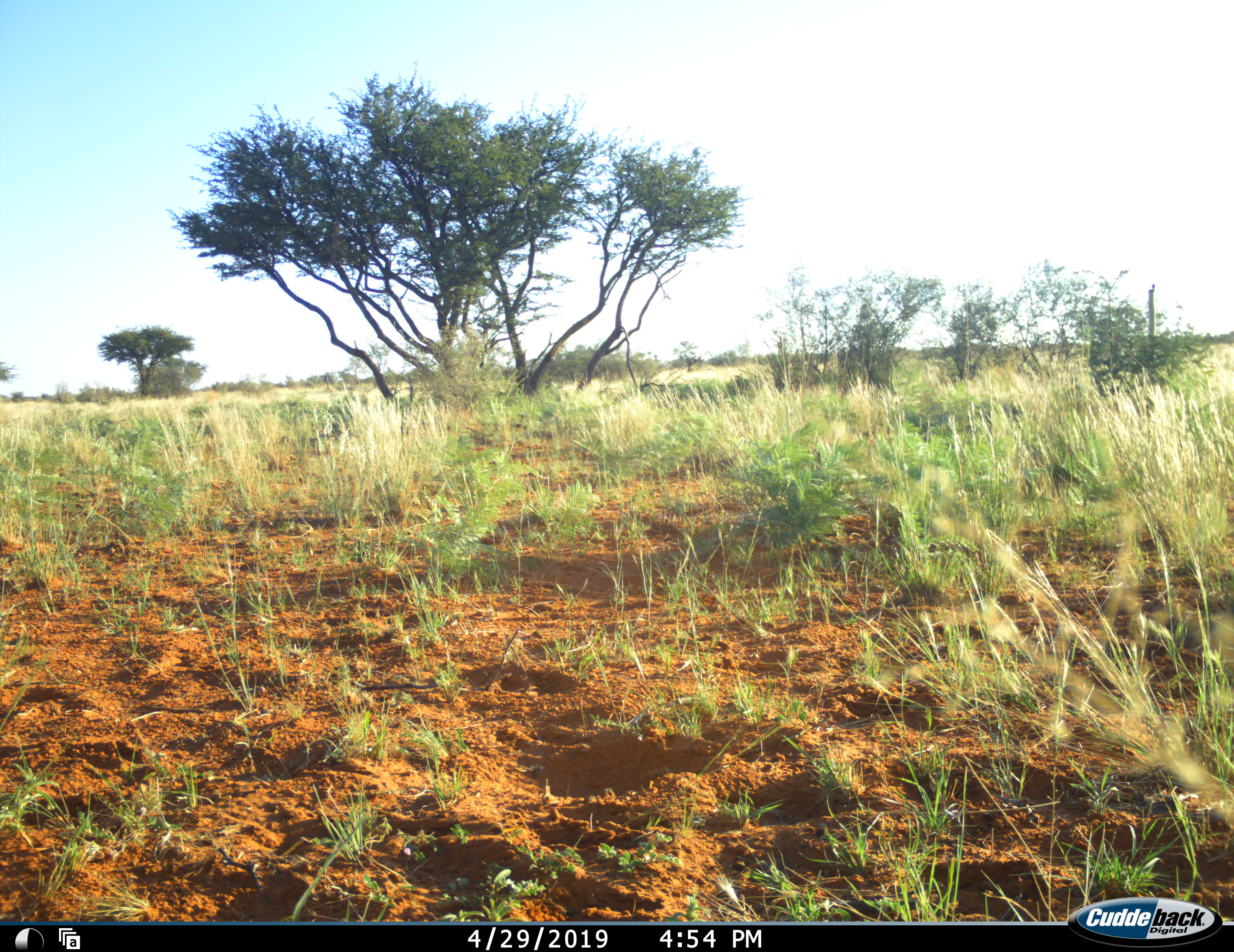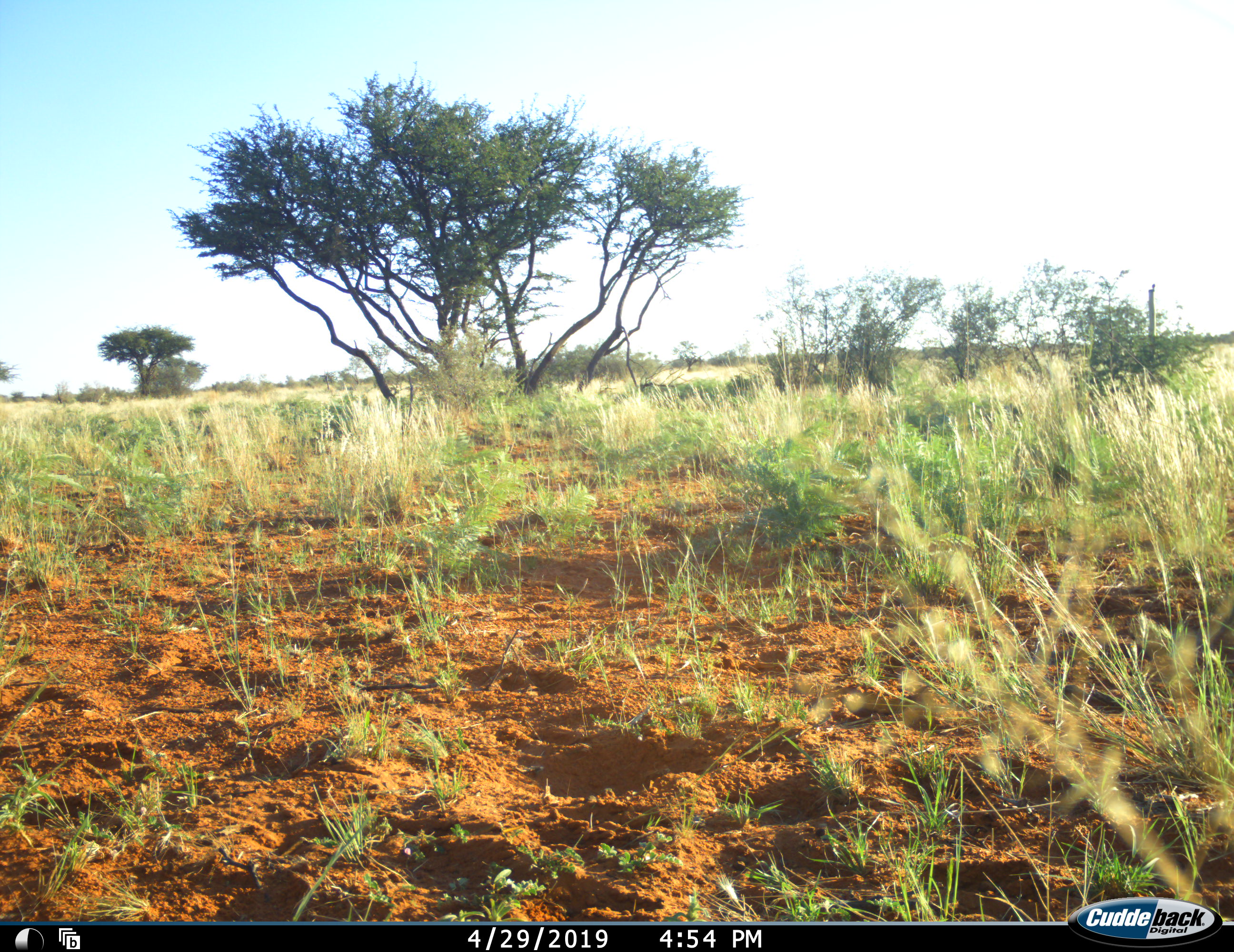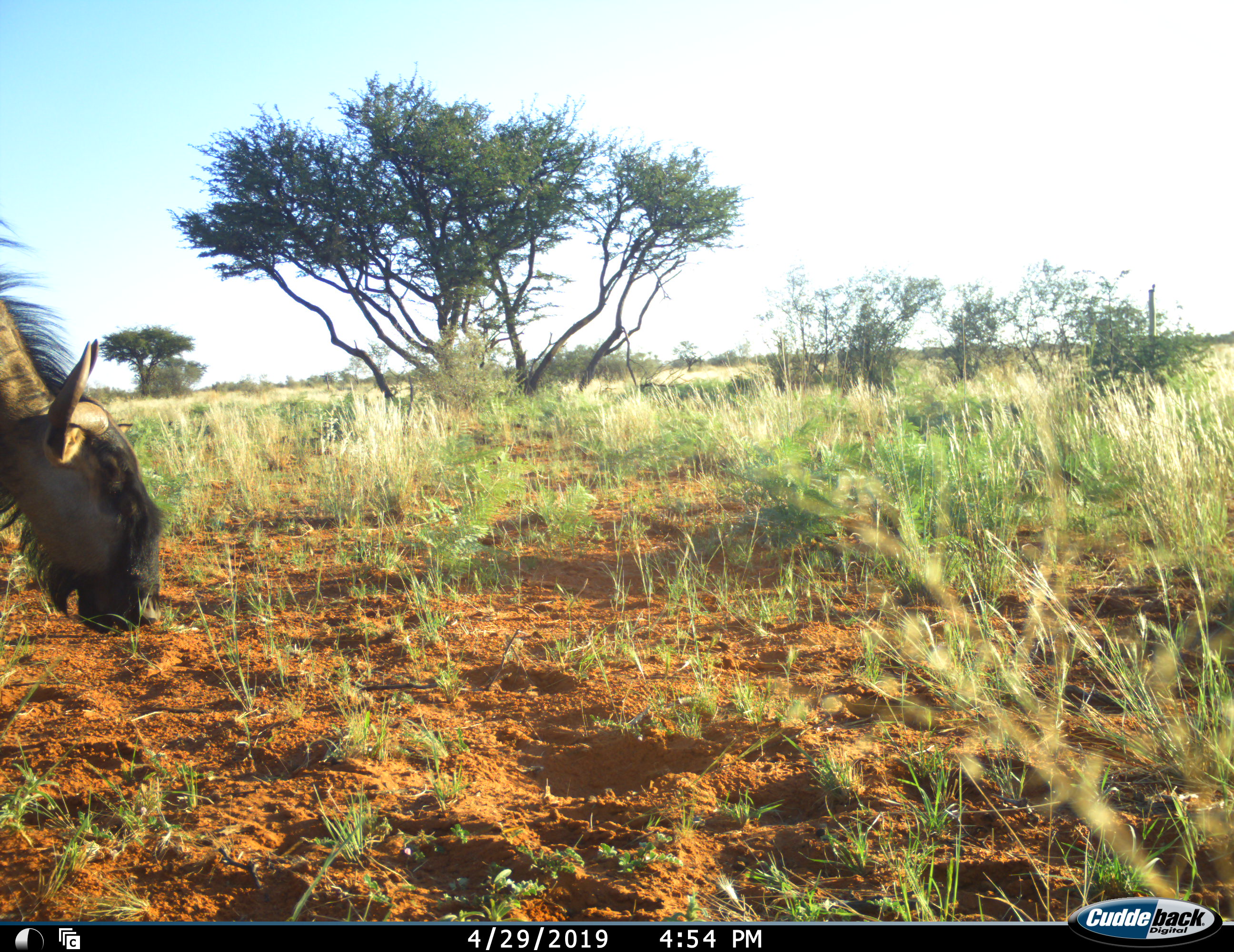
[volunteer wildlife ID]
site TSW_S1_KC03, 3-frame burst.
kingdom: Animalia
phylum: Chordata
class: Mammalia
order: Artiodactyla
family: Bovidae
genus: Connochaetes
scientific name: Connochaetes taurinus taurinus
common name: blue wildebeest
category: wildebeestblue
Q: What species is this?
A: Wildebeestblue (blue wildebeest) (Connochaetes taurinus taurinus).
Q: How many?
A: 1.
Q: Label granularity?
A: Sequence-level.